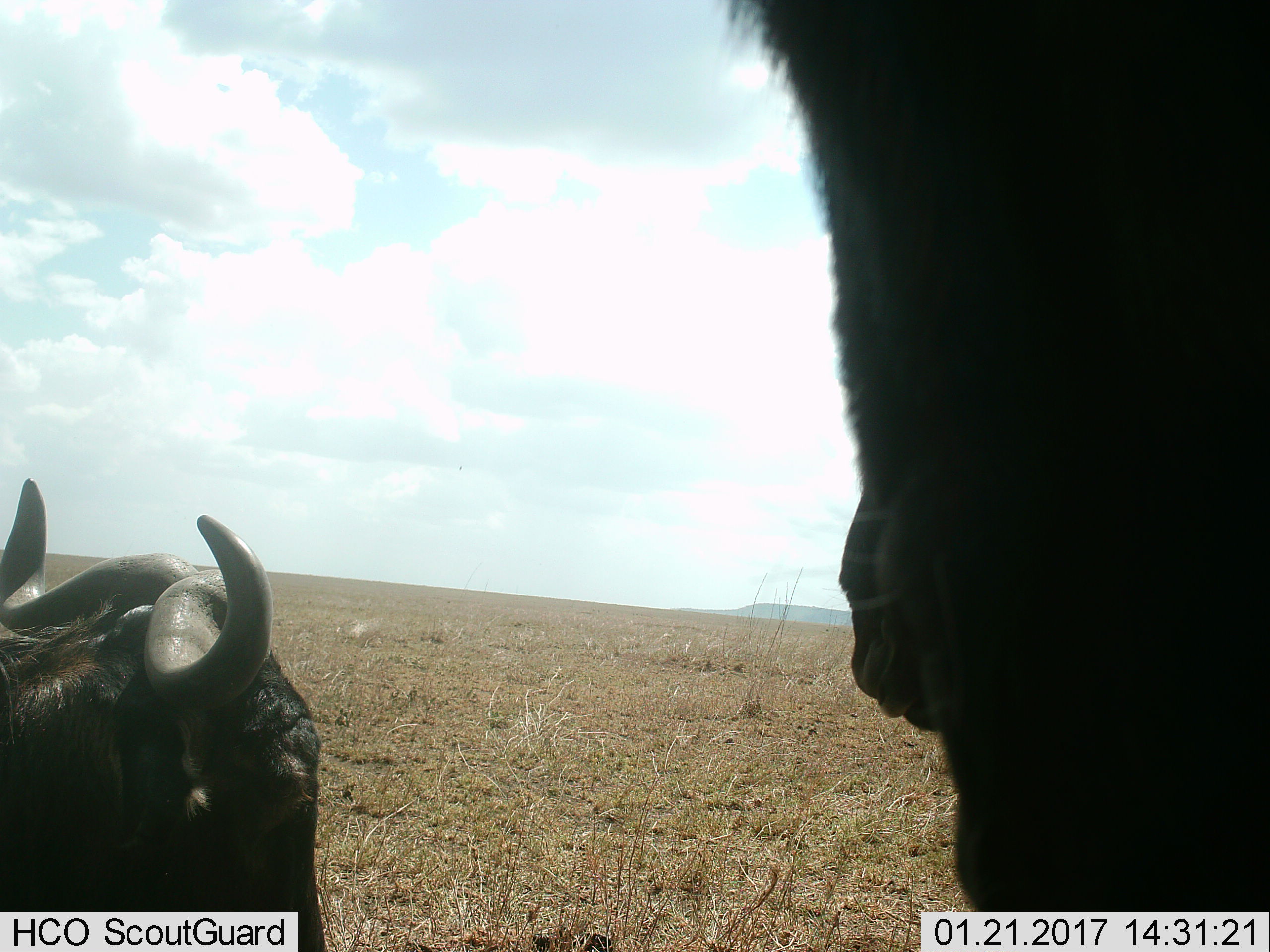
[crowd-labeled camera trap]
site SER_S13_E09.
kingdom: Animalia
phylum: Chordata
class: Mammalia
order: Artiodactyla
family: Bovidae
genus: Connochaetes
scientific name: Connochaetes taurinus taurinus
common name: blue wildebeest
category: wildebeestblue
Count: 2.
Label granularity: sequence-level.